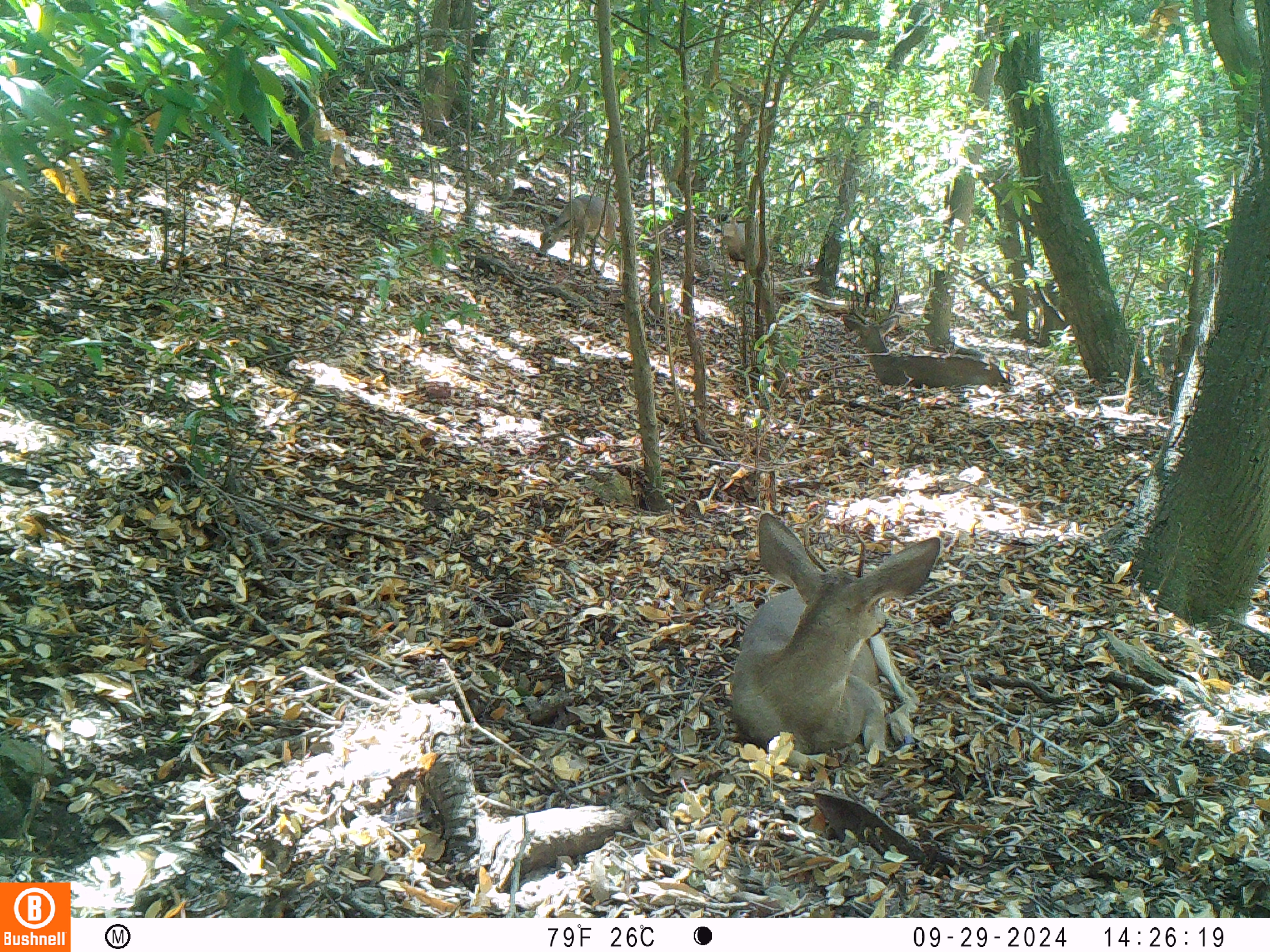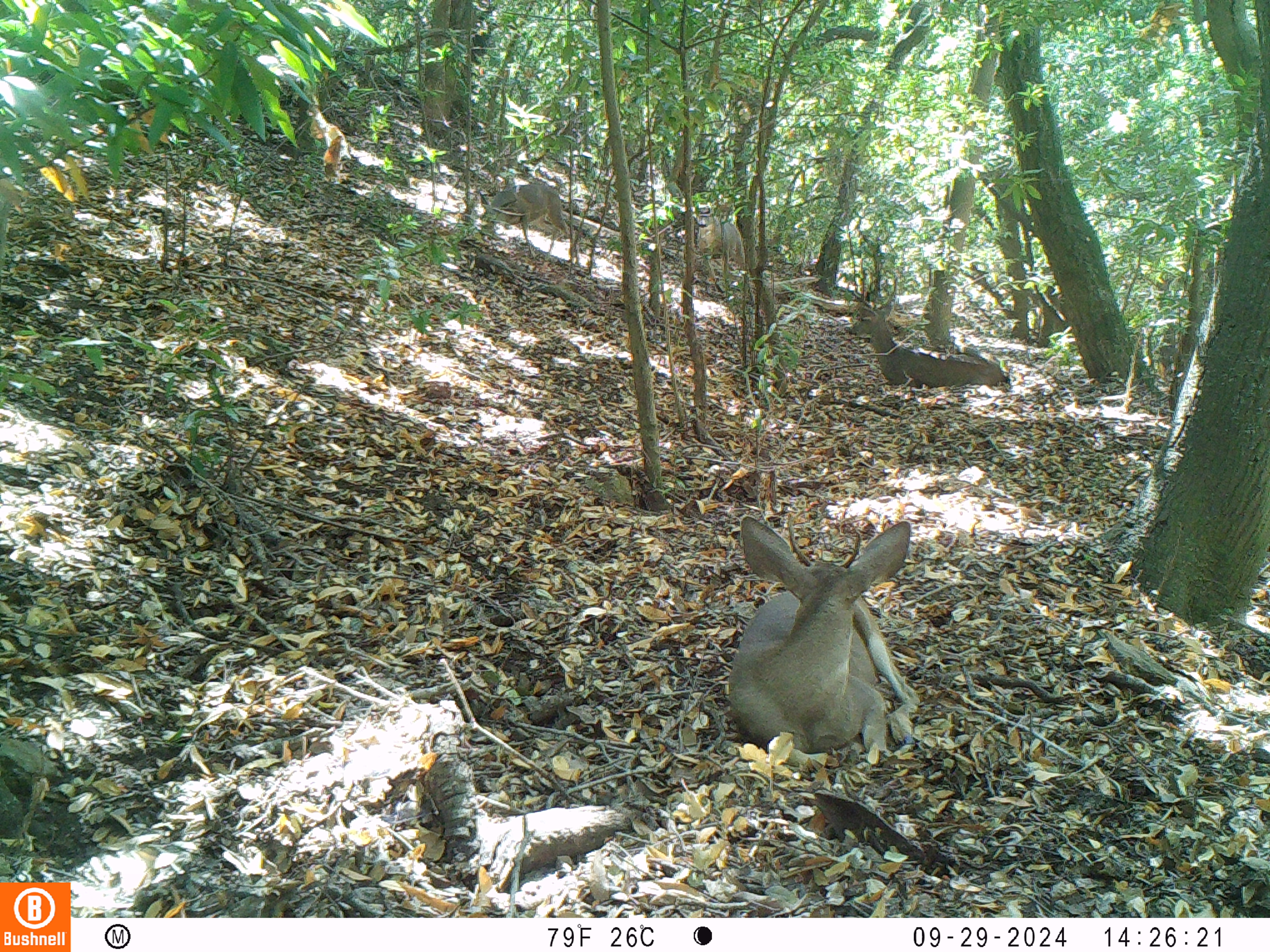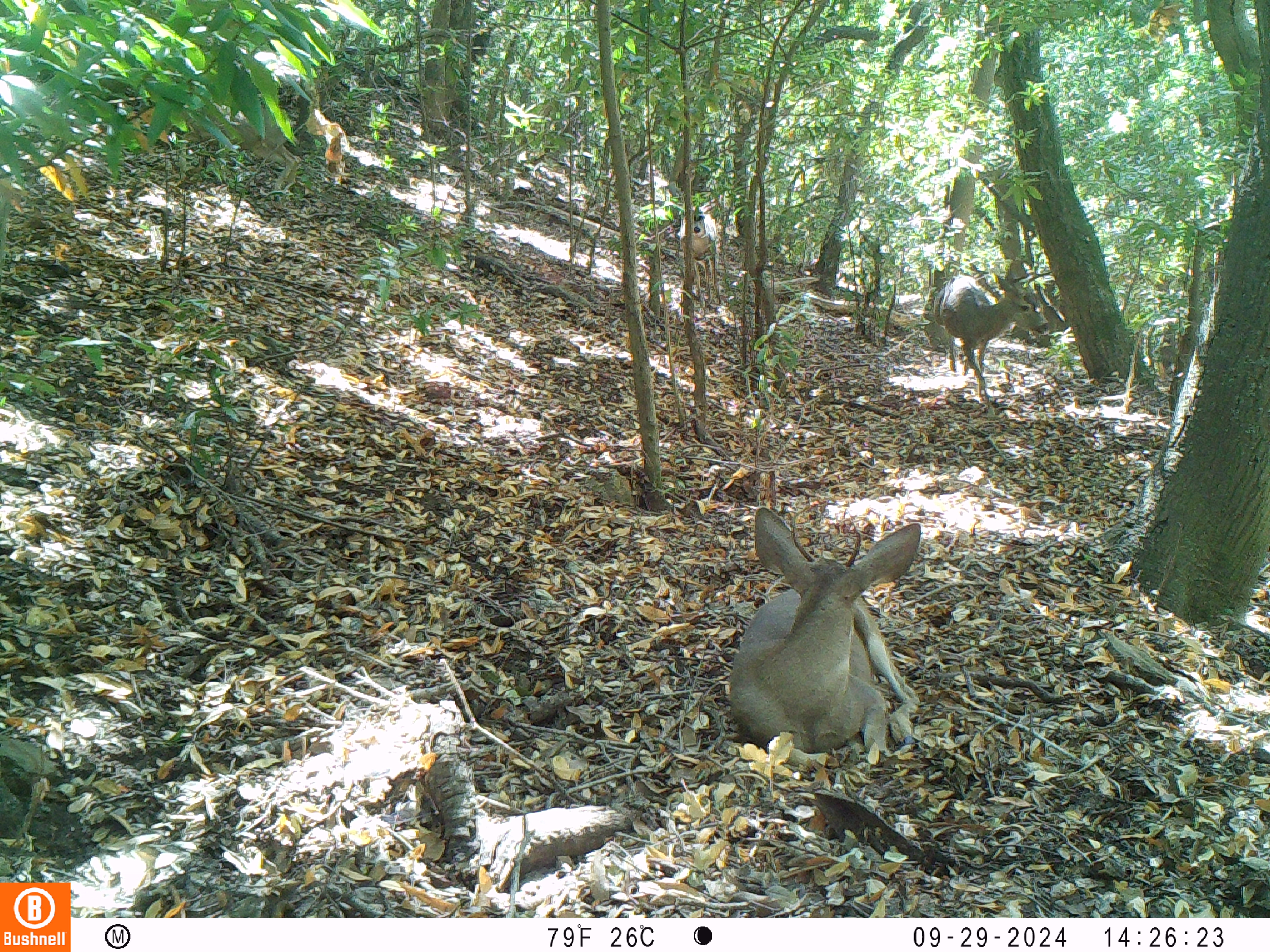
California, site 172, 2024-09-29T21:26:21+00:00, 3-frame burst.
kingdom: Animalia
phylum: Chordata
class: Mammalia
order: Artiodactyla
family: Cervidae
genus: Odocoileus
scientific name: Odocoileus hemionus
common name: mule deer